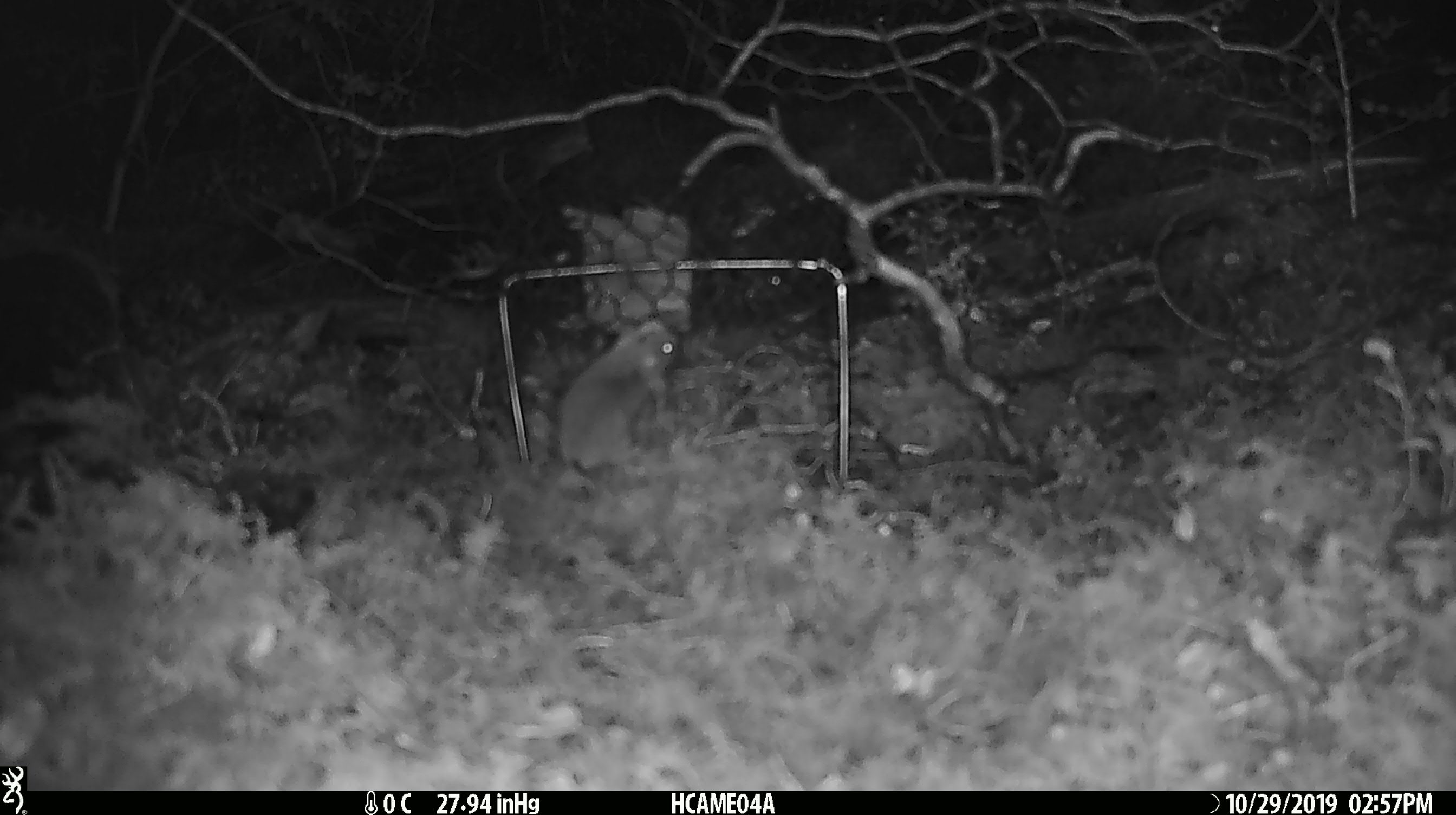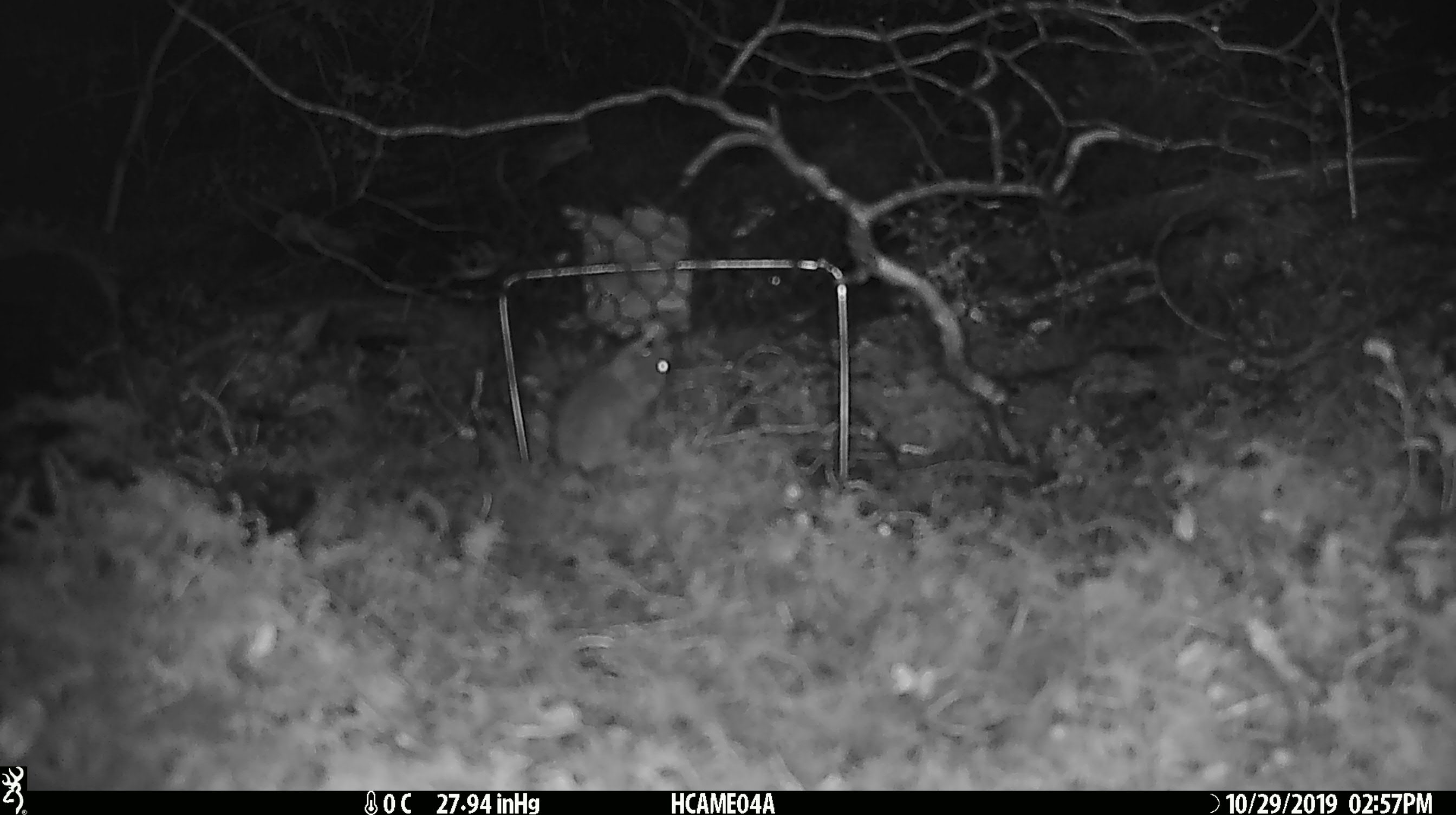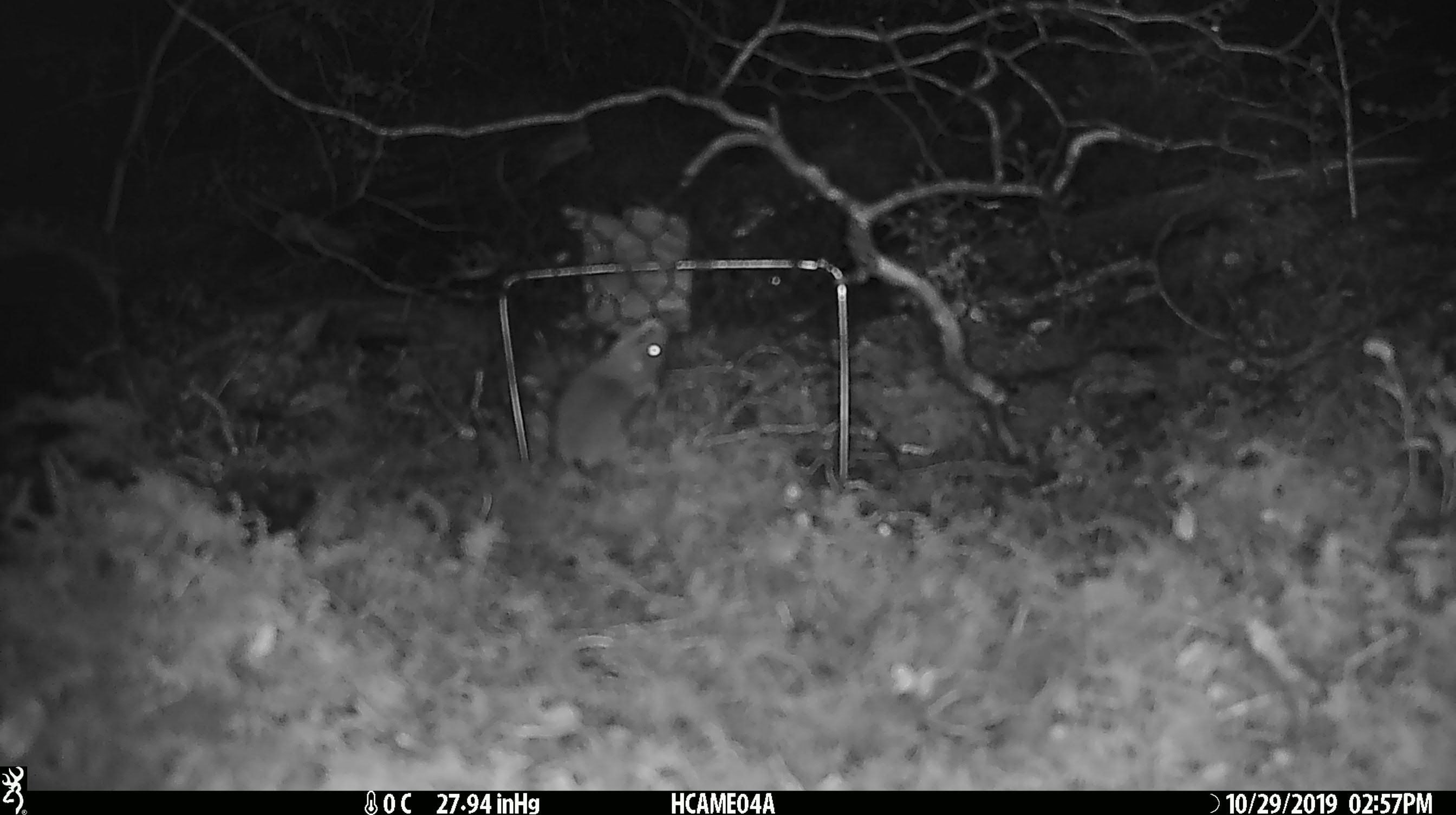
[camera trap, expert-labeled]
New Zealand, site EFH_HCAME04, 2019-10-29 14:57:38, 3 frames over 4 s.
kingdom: Animalia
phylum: Chordata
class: Mammalia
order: Rodentia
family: Muridae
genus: Mus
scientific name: Mus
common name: mouse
Mouse (Mus).